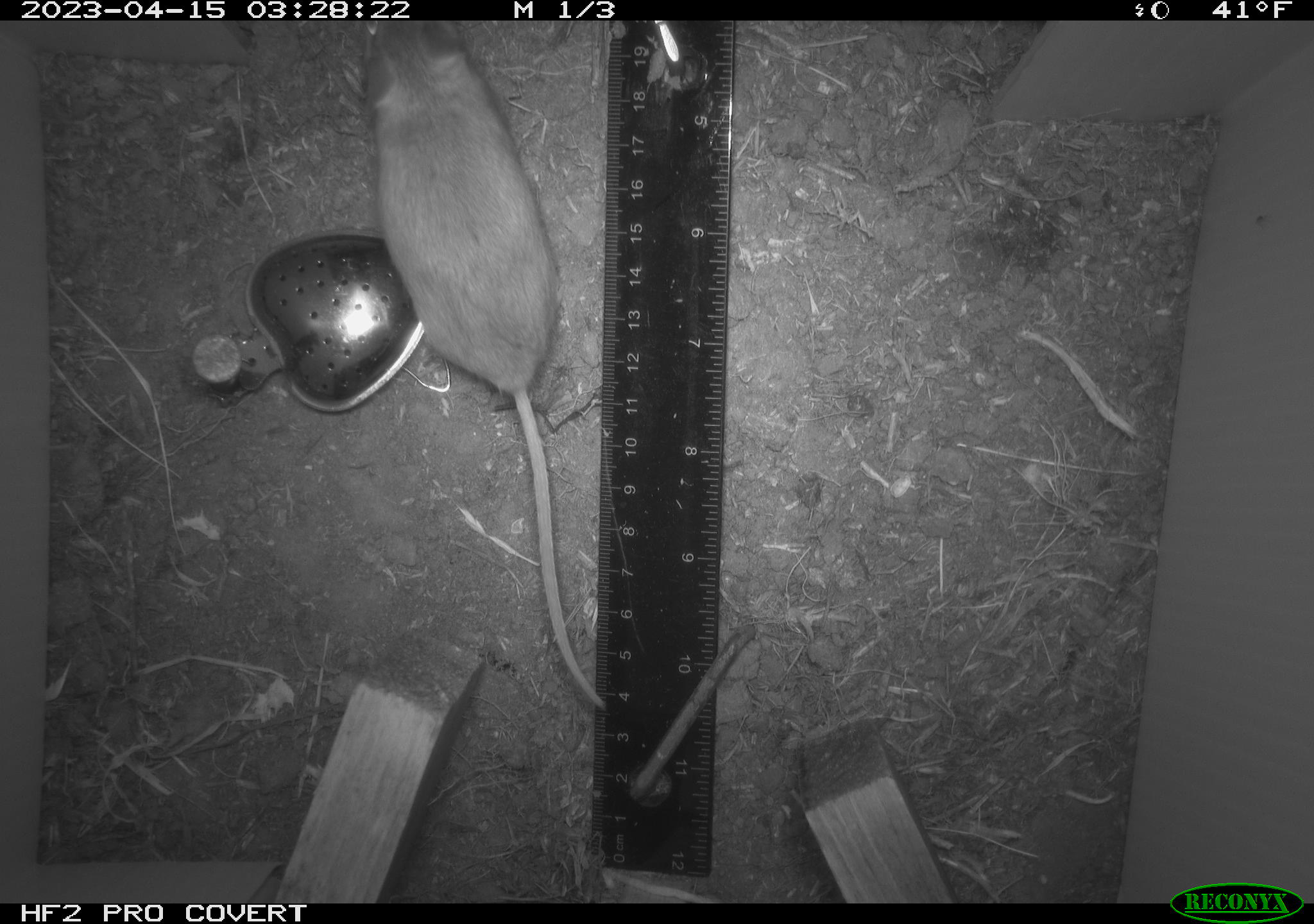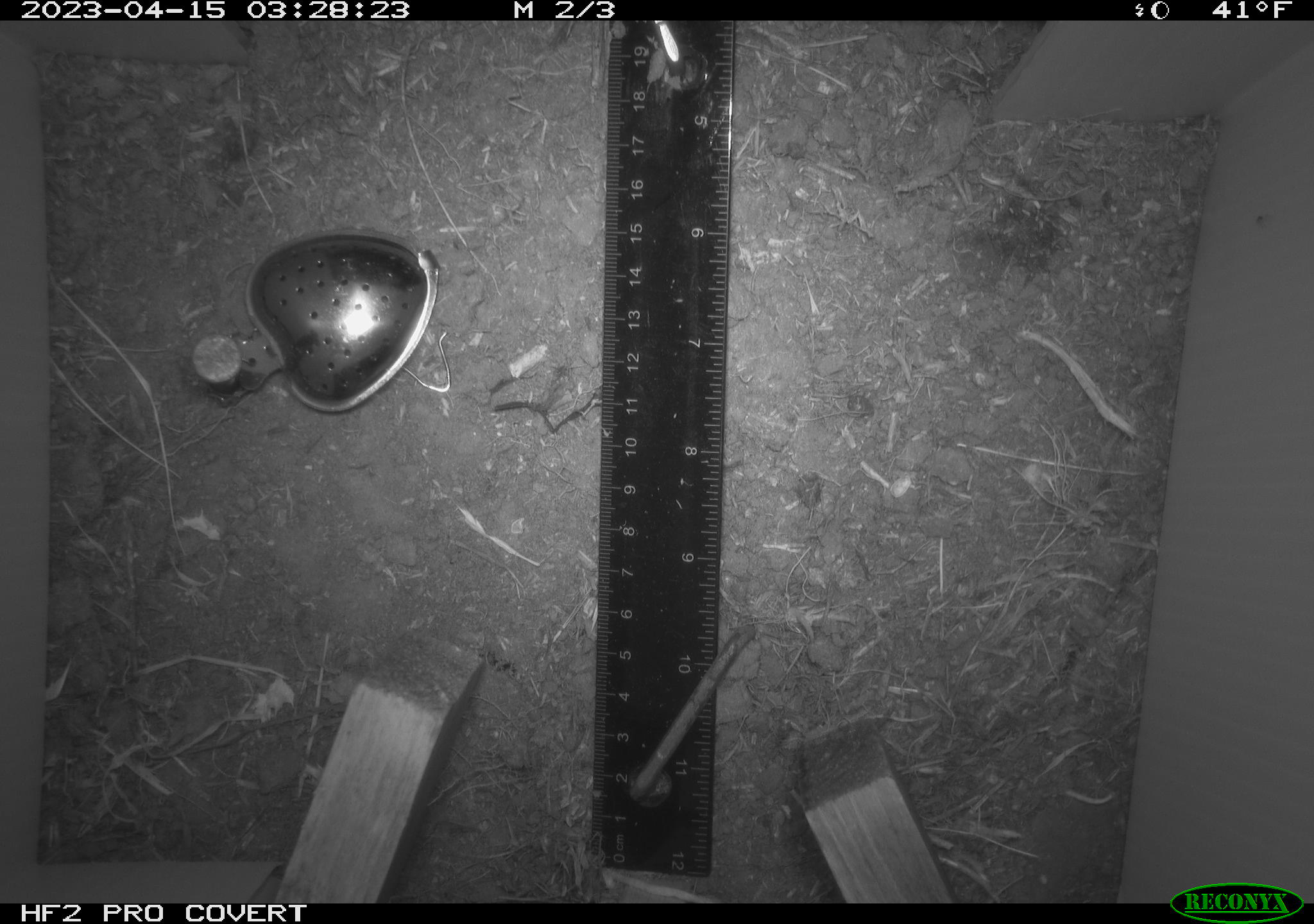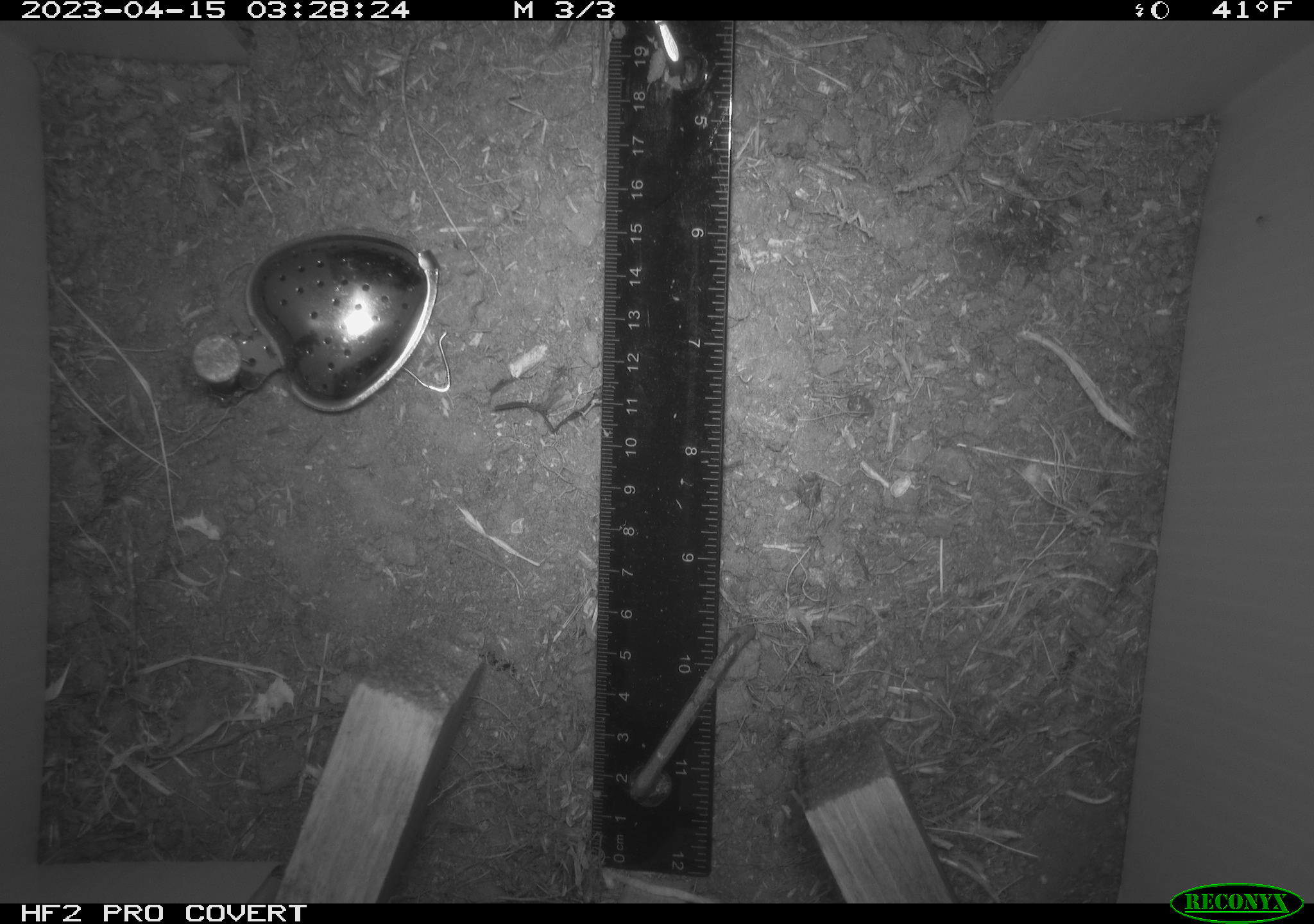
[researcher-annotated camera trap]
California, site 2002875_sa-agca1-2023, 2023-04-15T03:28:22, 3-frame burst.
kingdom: Animalia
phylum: Chordata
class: Mammalia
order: Rodentia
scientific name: Rodentia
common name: mouse species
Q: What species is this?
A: Mouse species (Rodentia).